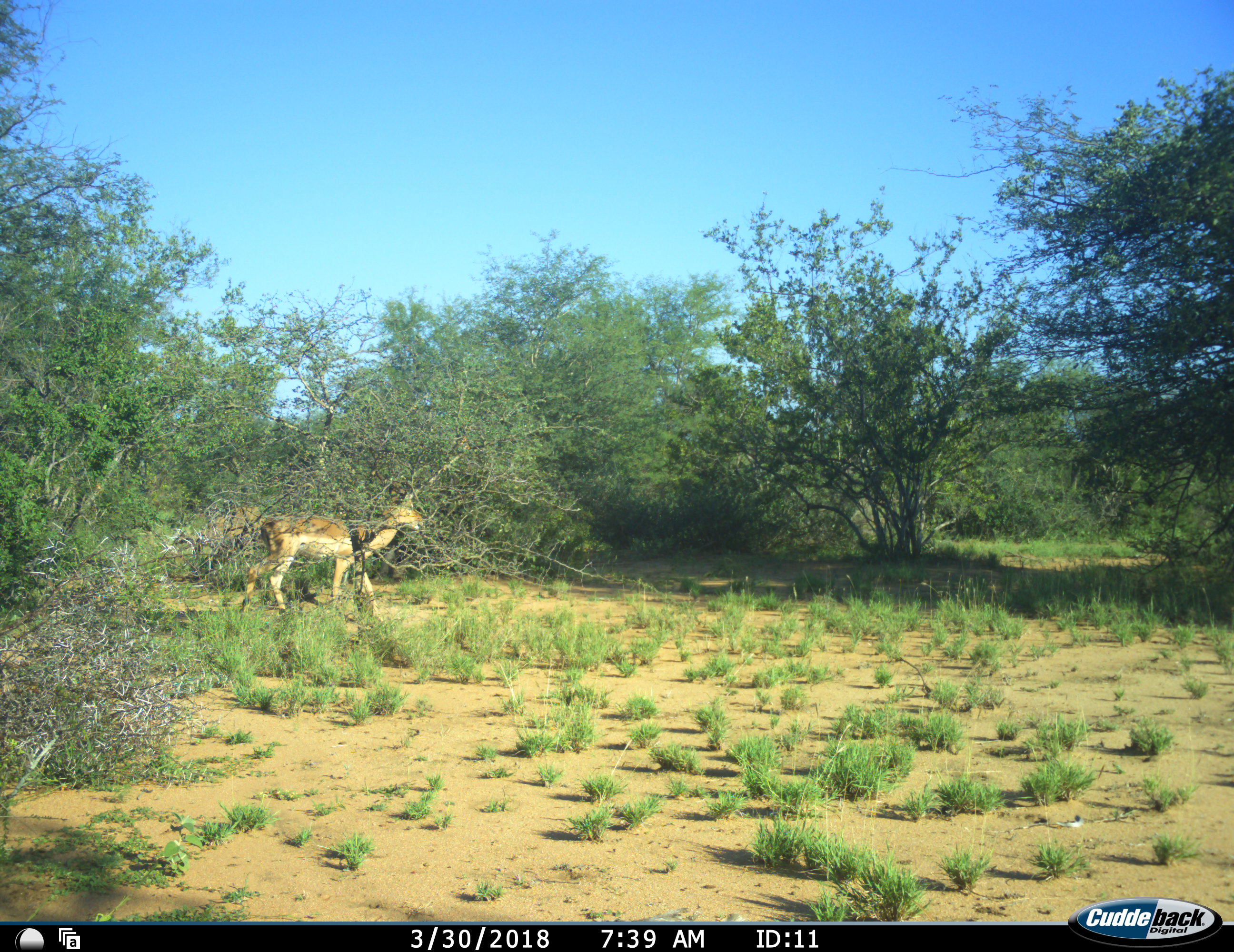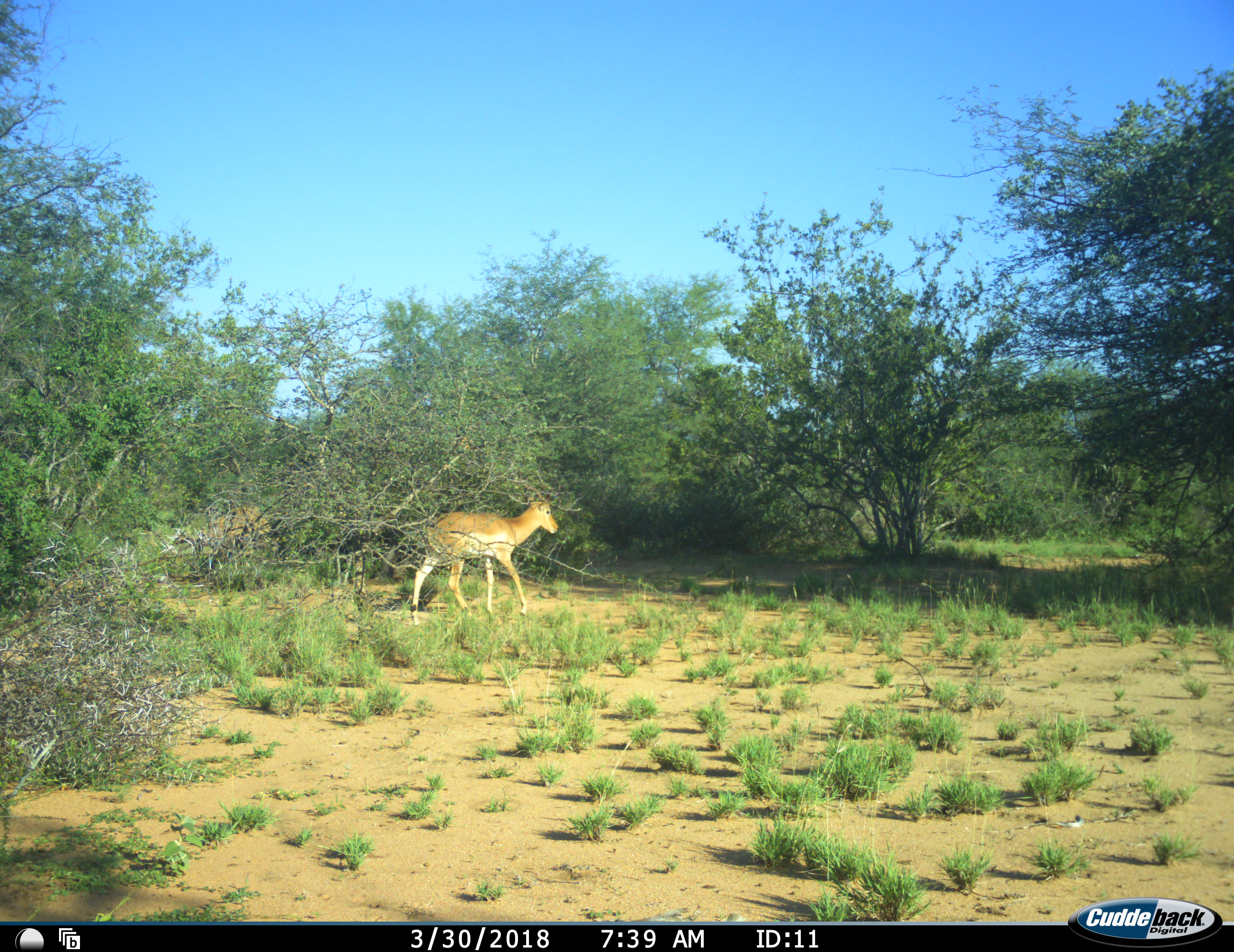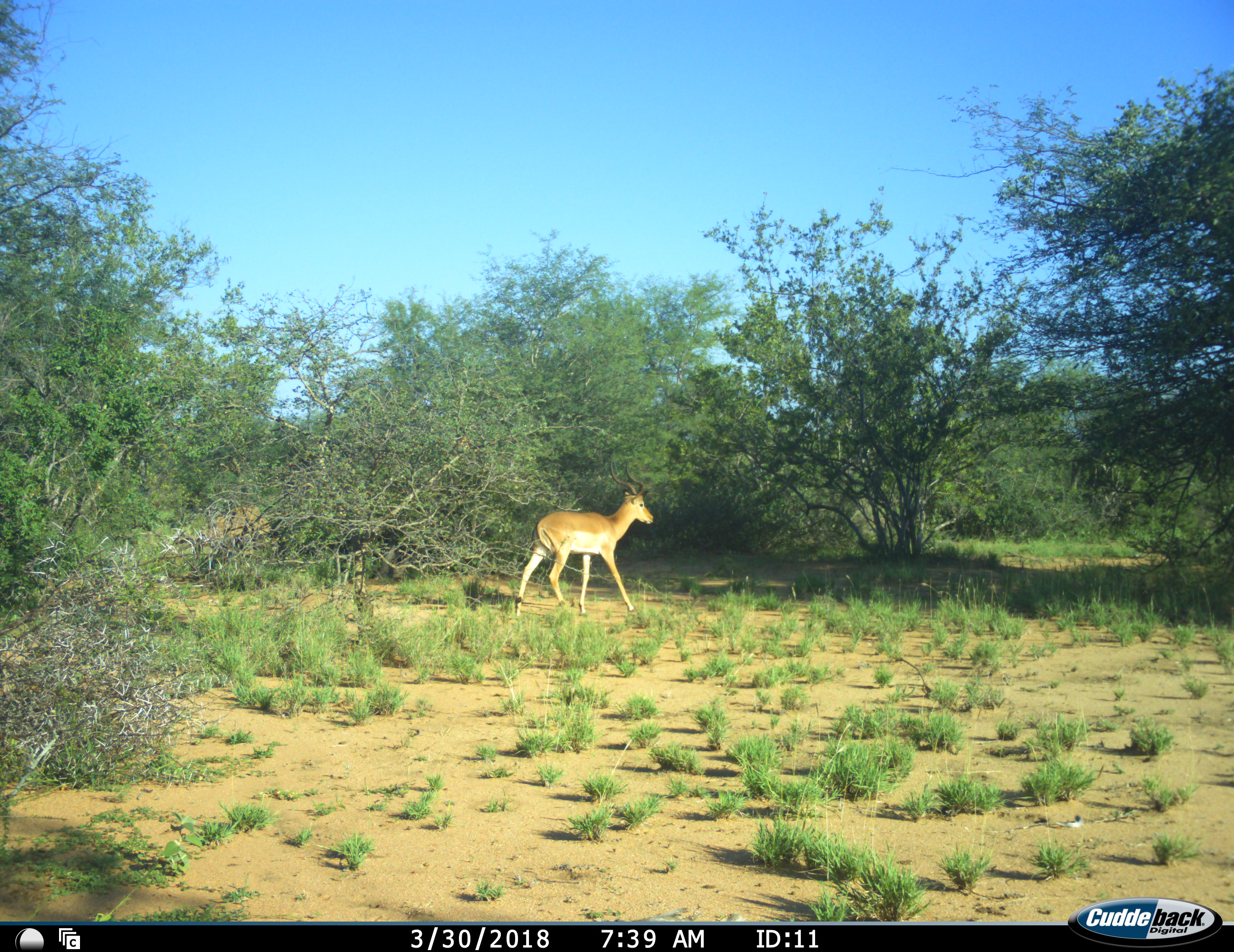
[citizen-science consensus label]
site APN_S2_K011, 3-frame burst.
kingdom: Animalia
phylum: Chordata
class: Mammalia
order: Artiodactyla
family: Bovidae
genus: Aepyceros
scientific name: Aepyceros melampus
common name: impala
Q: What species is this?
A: Impala (Aepyceros melampus).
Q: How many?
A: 1.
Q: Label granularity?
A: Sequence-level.